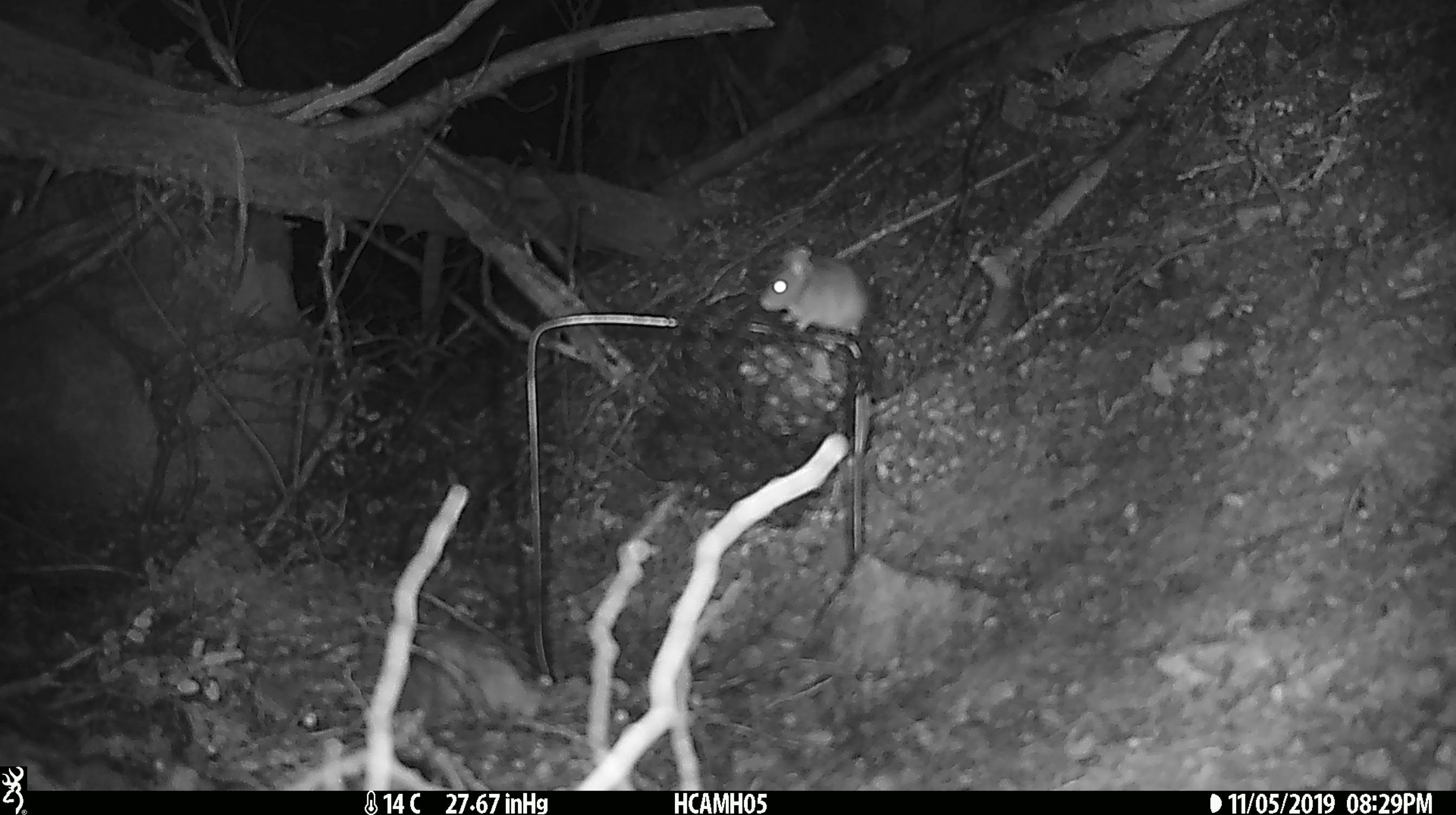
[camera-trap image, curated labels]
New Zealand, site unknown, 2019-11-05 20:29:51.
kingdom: Animalia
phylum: Chordata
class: Mammalia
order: Rodentia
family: Muridae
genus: Mus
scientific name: Mus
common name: mouse